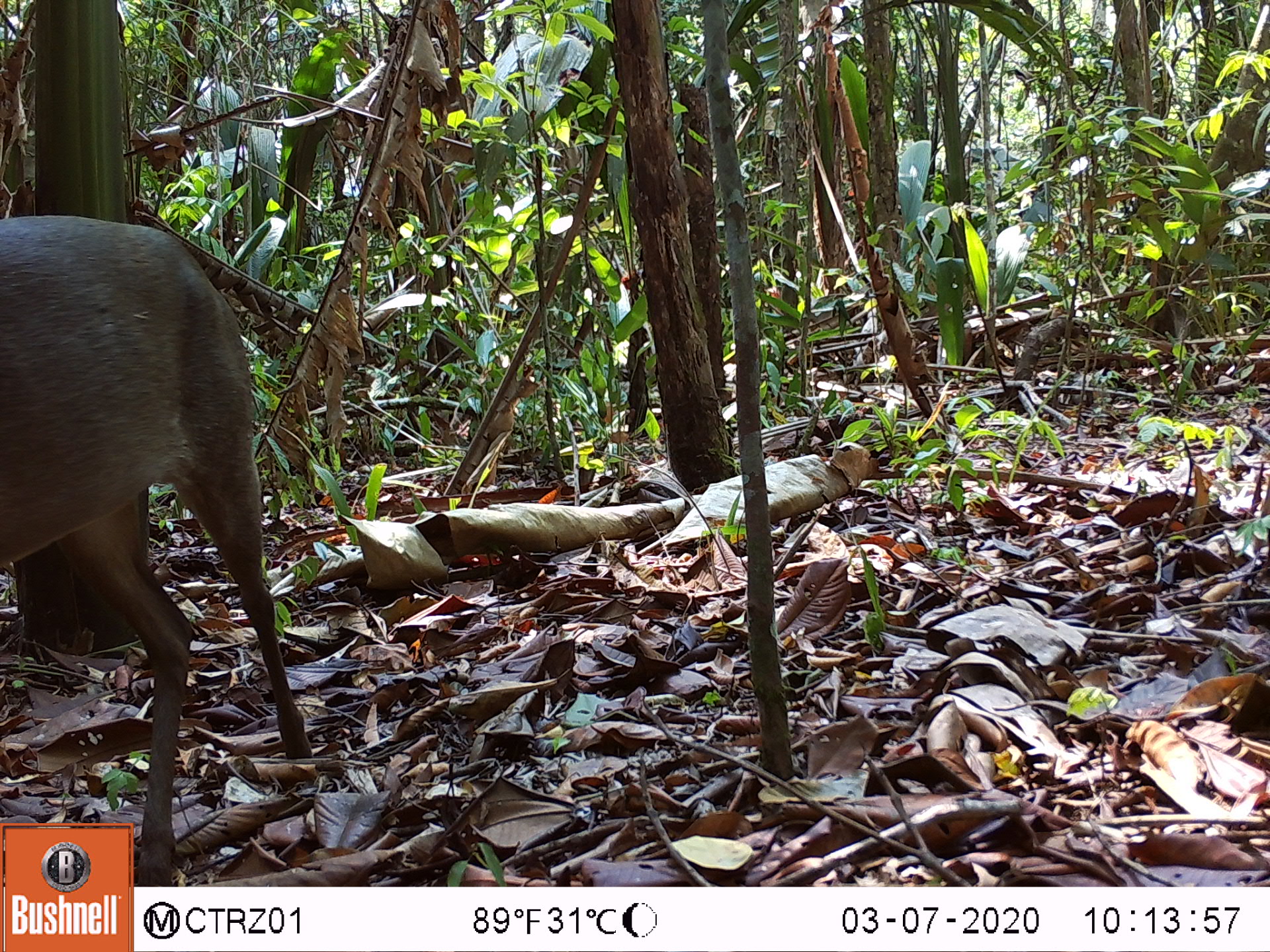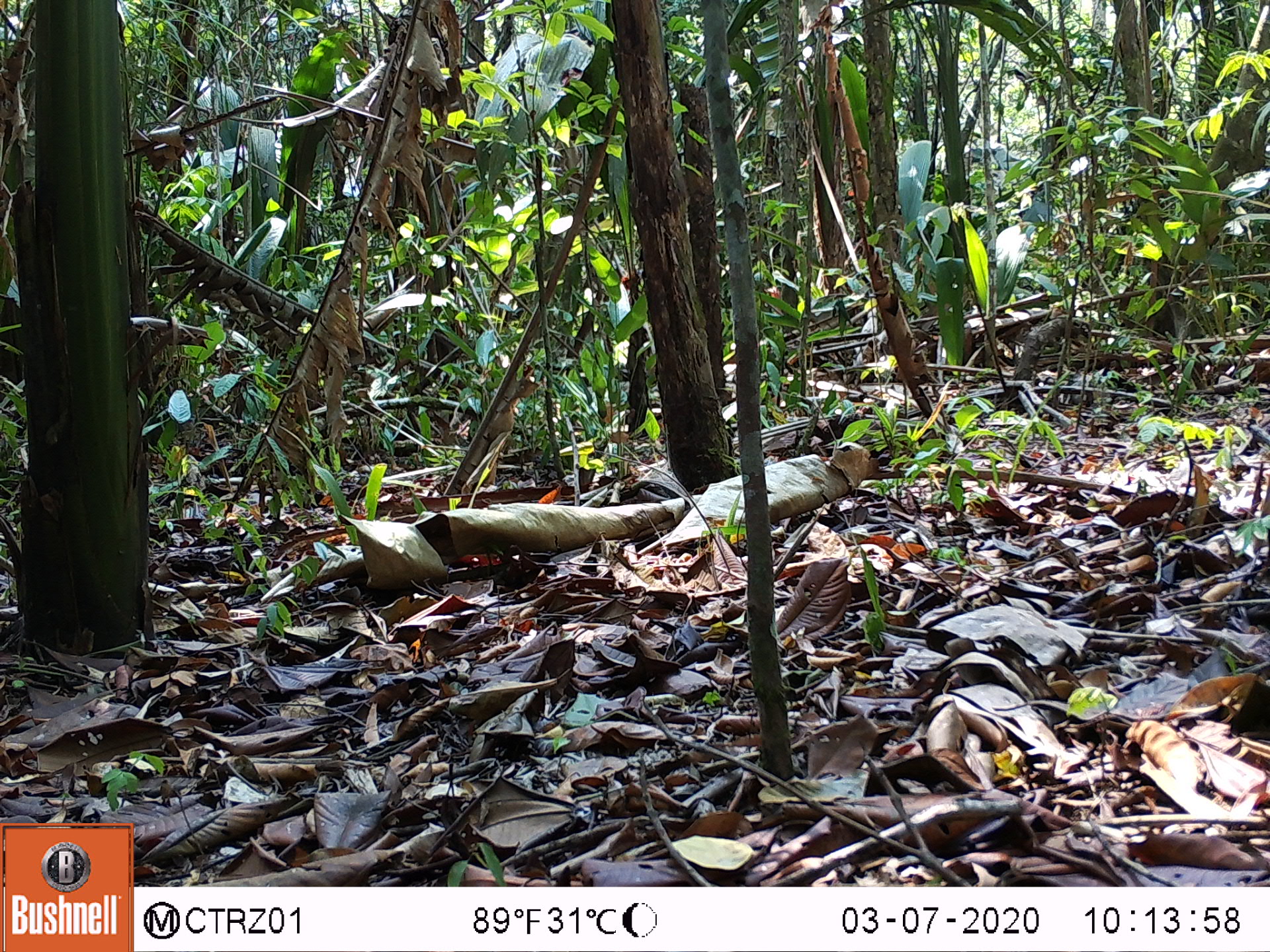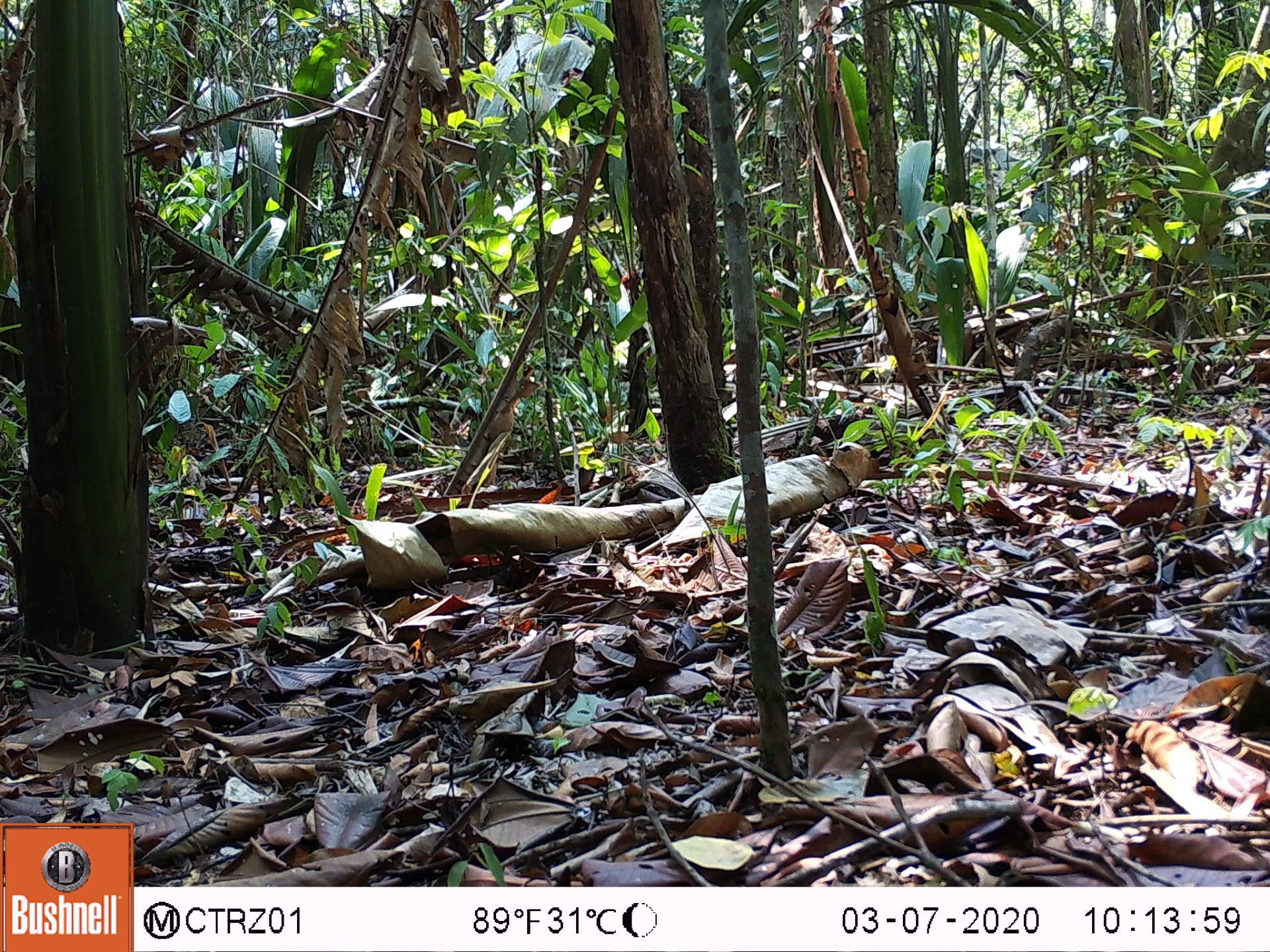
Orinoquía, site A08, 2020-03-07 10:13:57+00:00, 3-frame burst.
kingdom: Animalia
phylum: Chordata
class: Mammalia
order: Artiodactyla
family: Cervidae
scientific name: Cervidae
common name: deer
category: unknown cervid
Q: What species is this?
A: Unknown cervid (deer) (Cervidae).